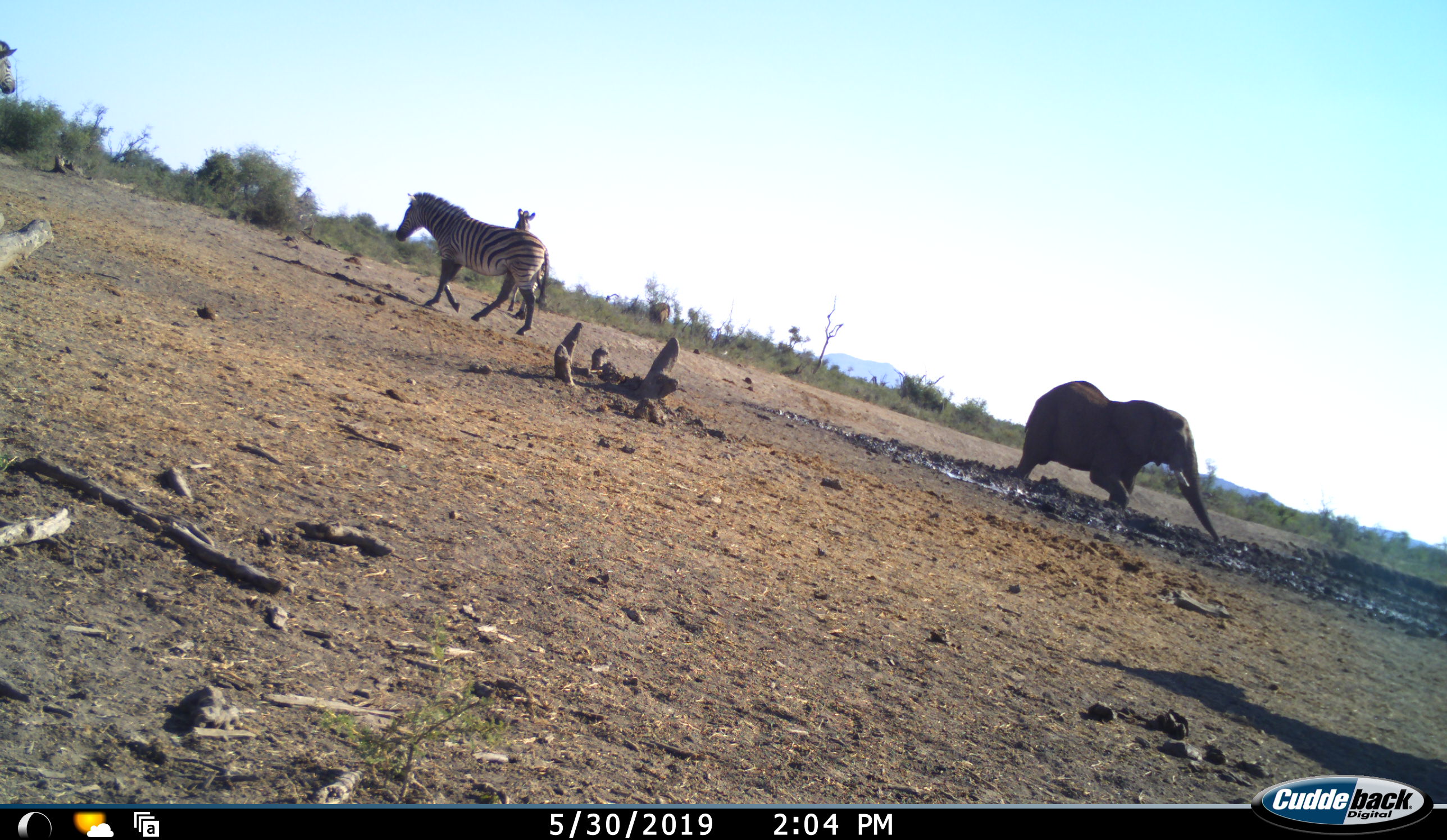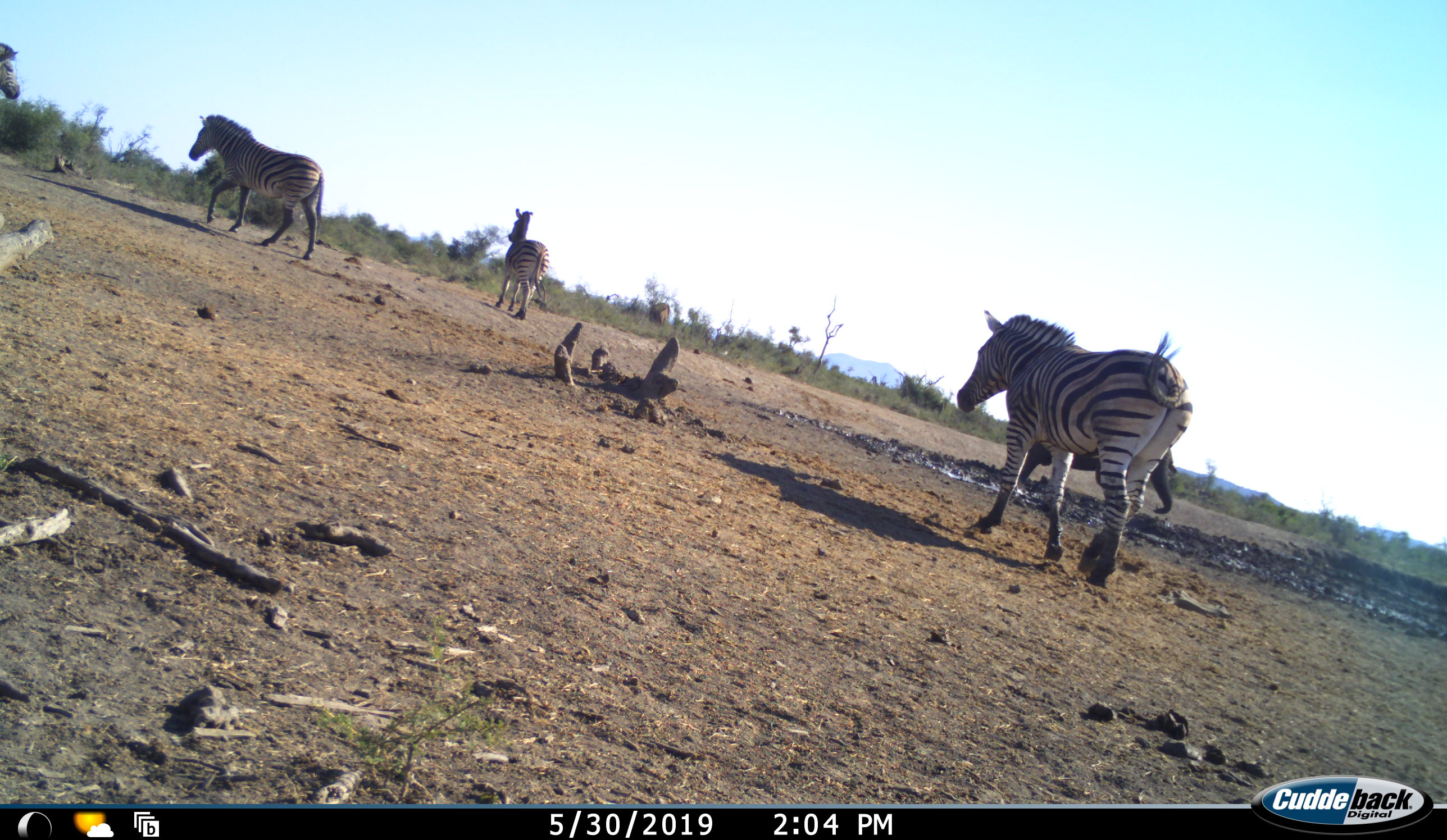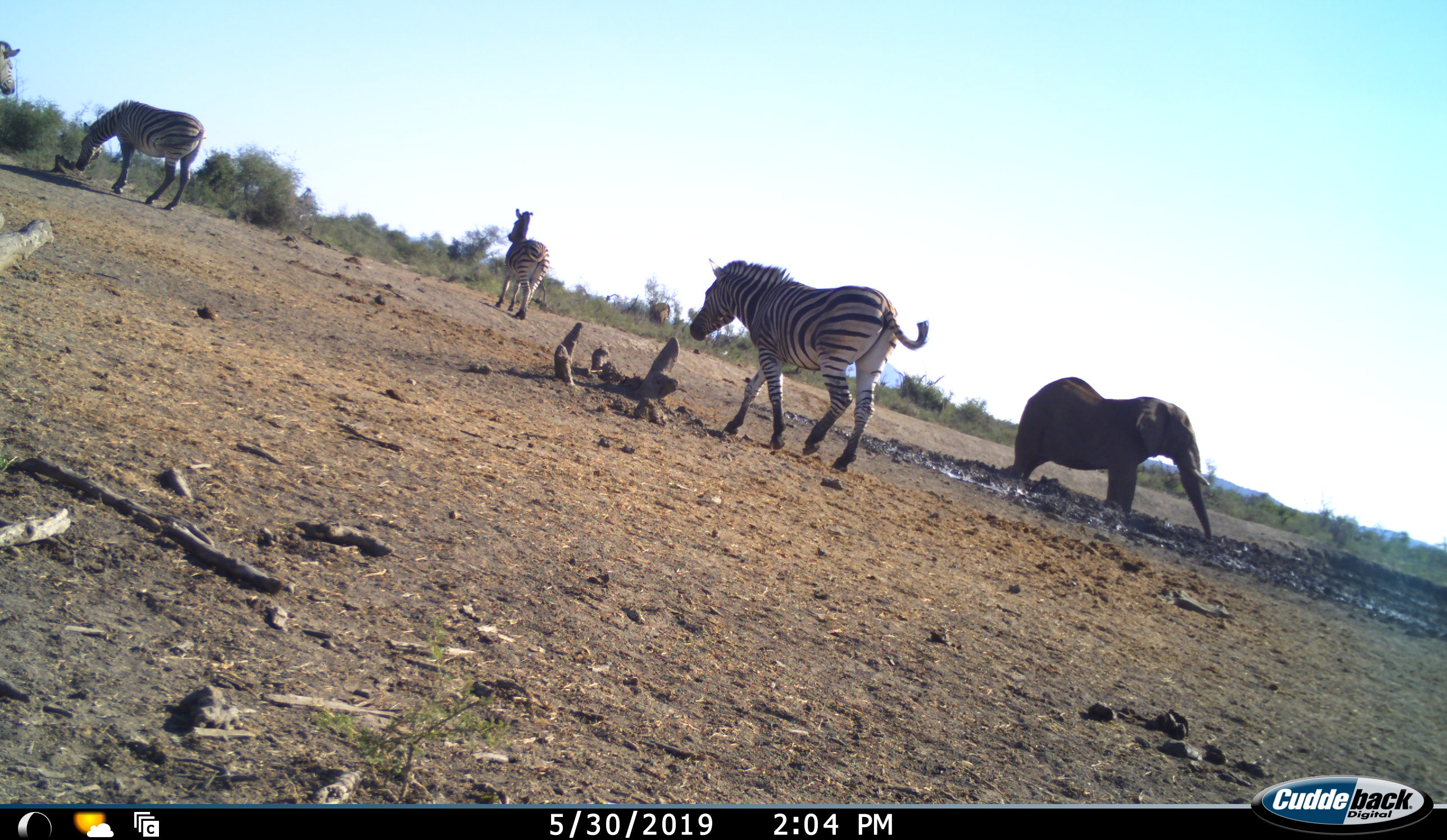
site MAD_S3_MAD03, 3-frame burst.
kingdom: Animalia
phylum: Chordata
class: Mammalia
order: Proboscidea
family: Elephantidae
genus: Loxodonta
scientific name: Loxodonta africana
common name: african bush elephant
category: elephant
Elephant (african bush elephant) (Loxodonta africana), count 1. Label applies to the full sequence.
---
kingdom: Animalia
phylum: Chordata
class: Mammalia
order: Perissodactyla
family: Equidae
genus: Equus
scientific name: Equus quagga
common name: plains zebra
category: zebraplains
Zebraplains (plains zebra) (Equus quagga), count 4. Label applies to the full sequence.